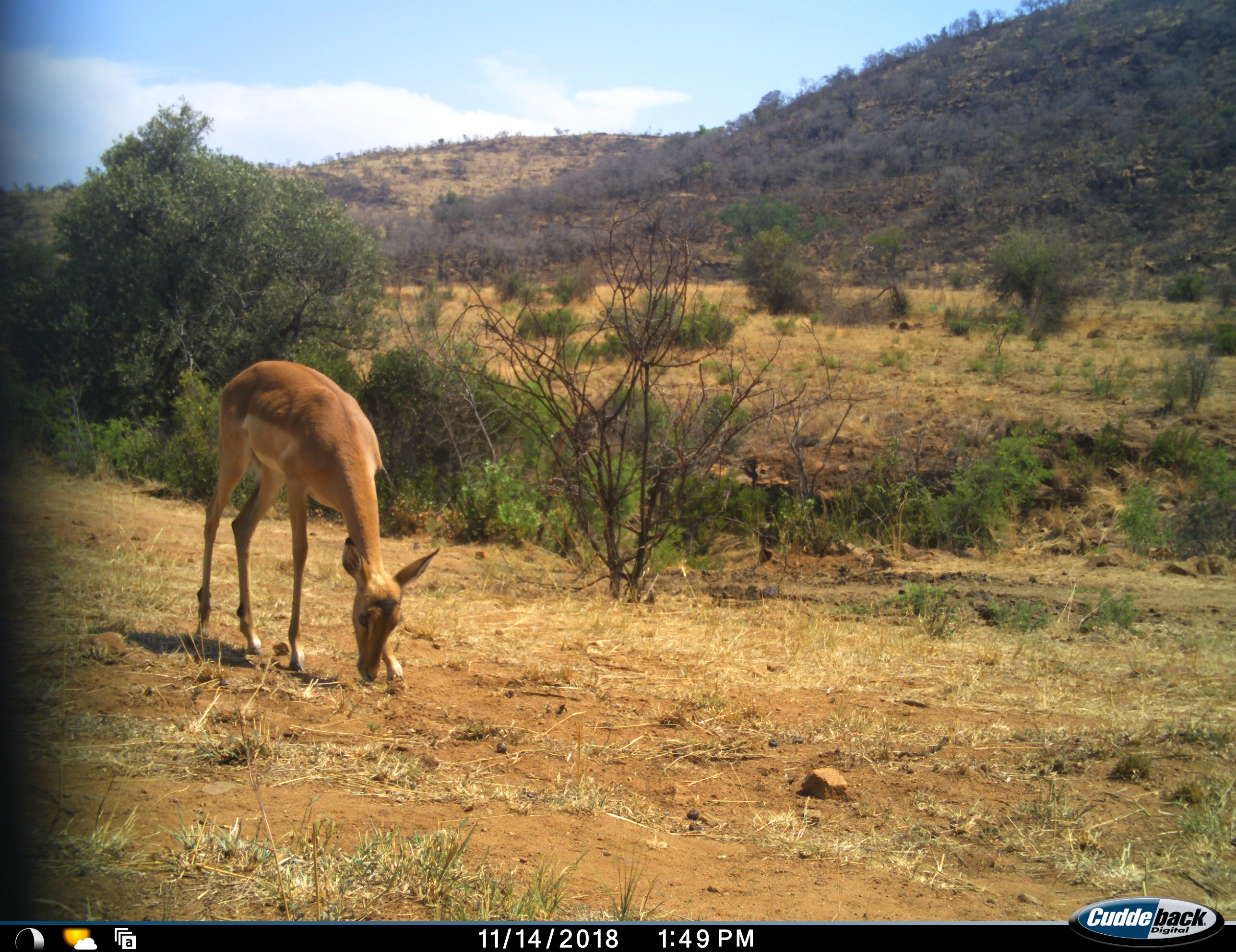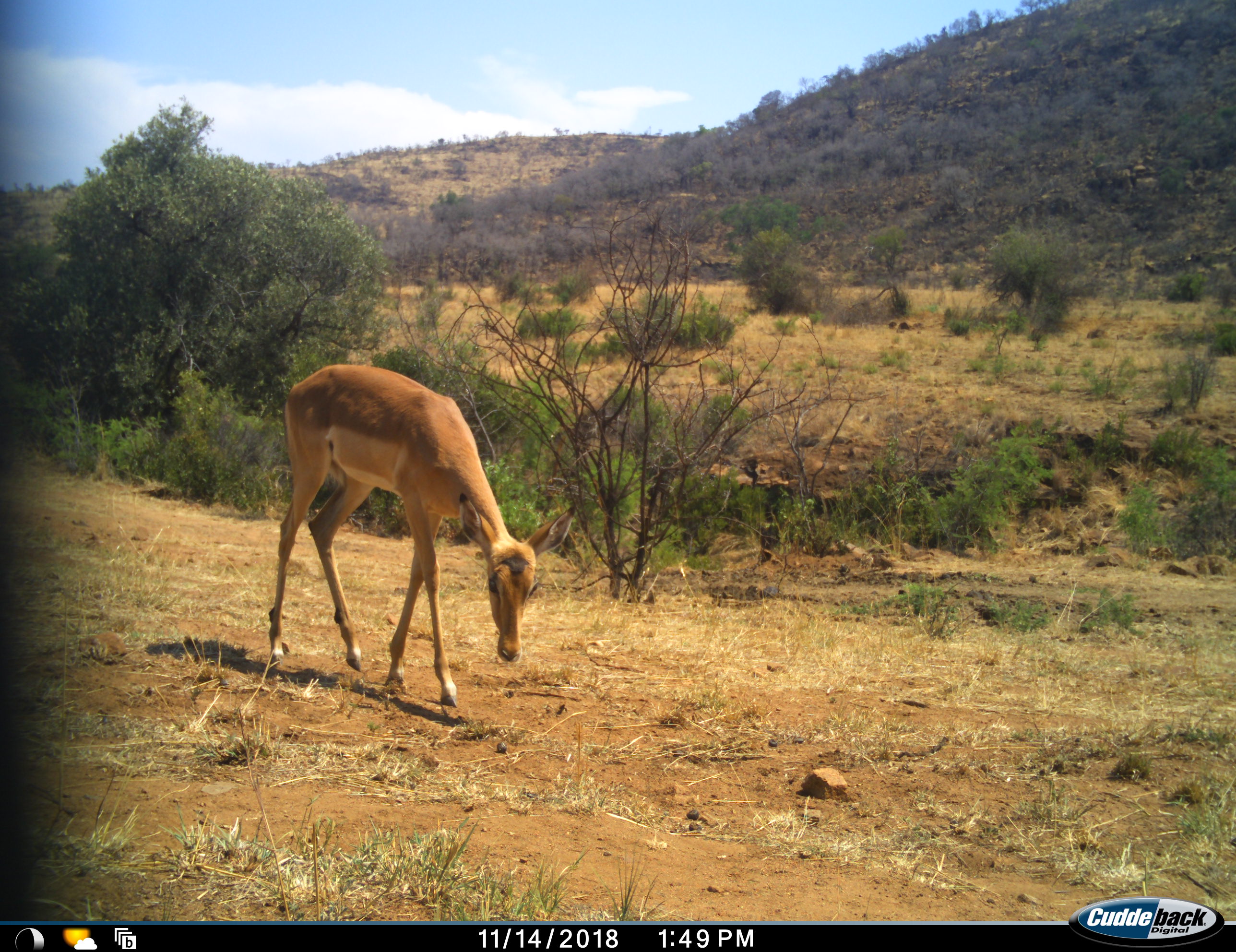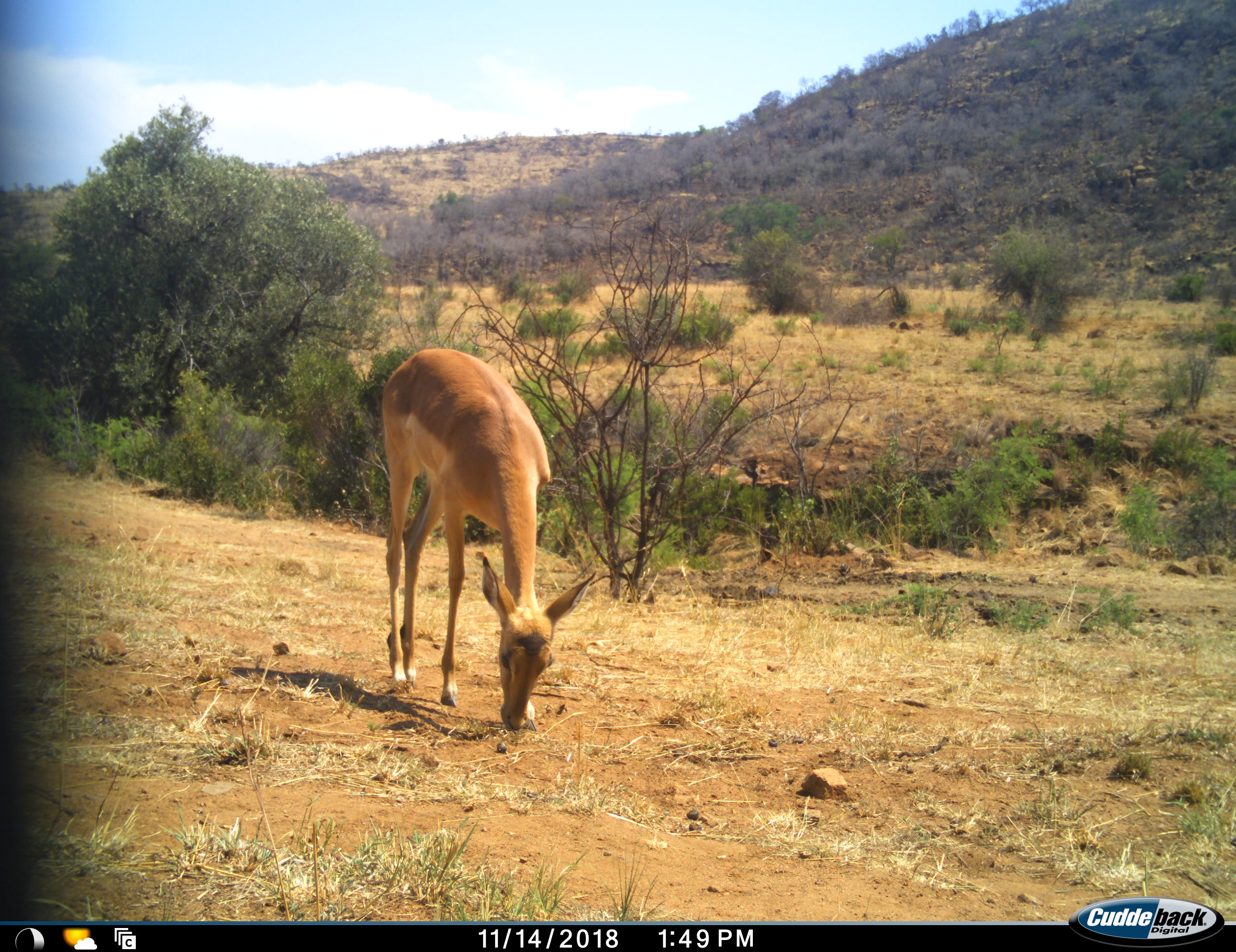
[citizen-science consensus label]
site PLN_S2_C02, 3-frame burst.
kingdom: Animalia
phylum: Chordata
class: Mammalia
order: Artiodactyla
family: Bovidae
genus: Aepyceros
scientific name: Aepyceros melampus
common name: impala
Impala (Aepyceros melampus), count 1. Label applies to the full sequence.